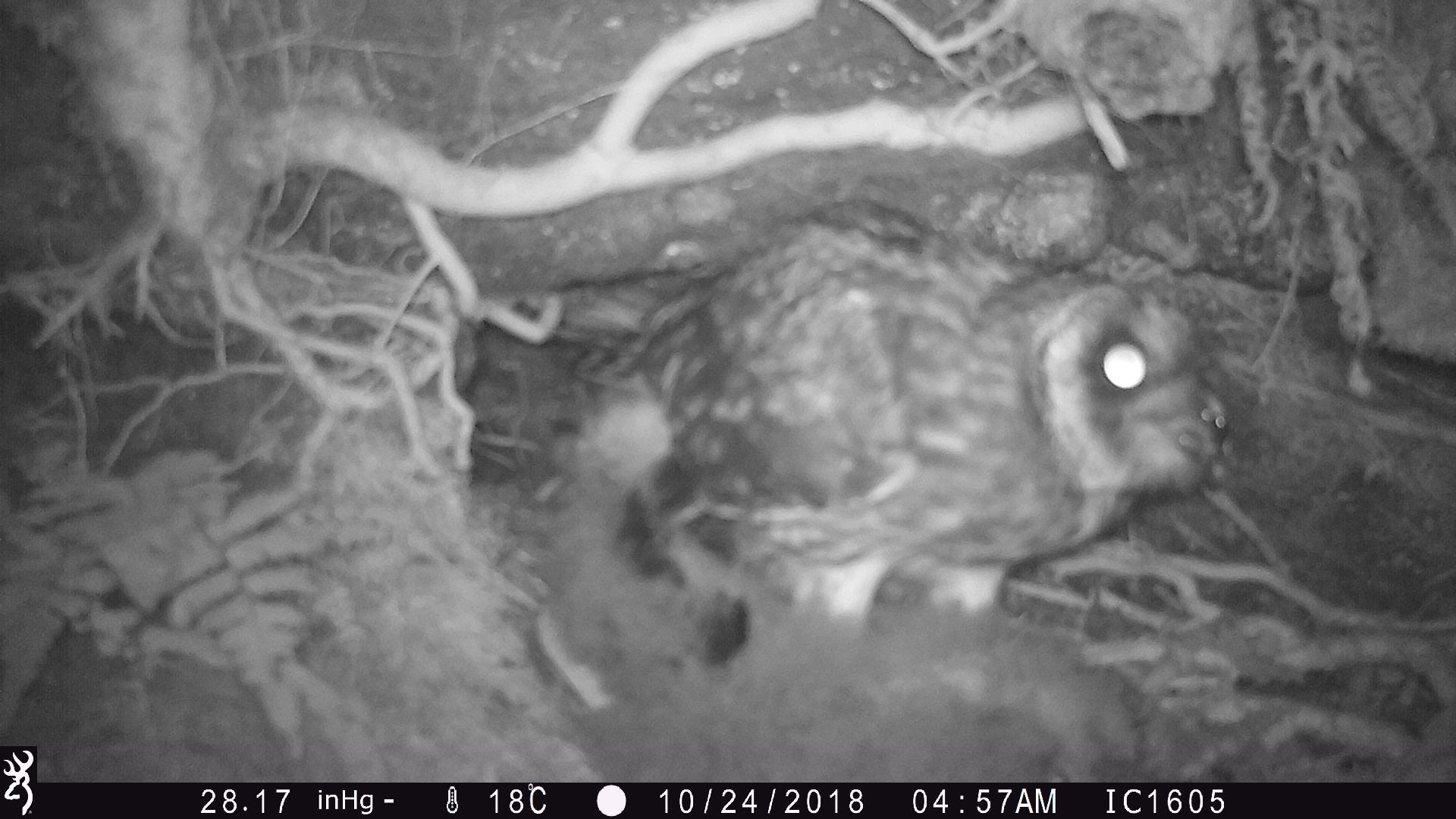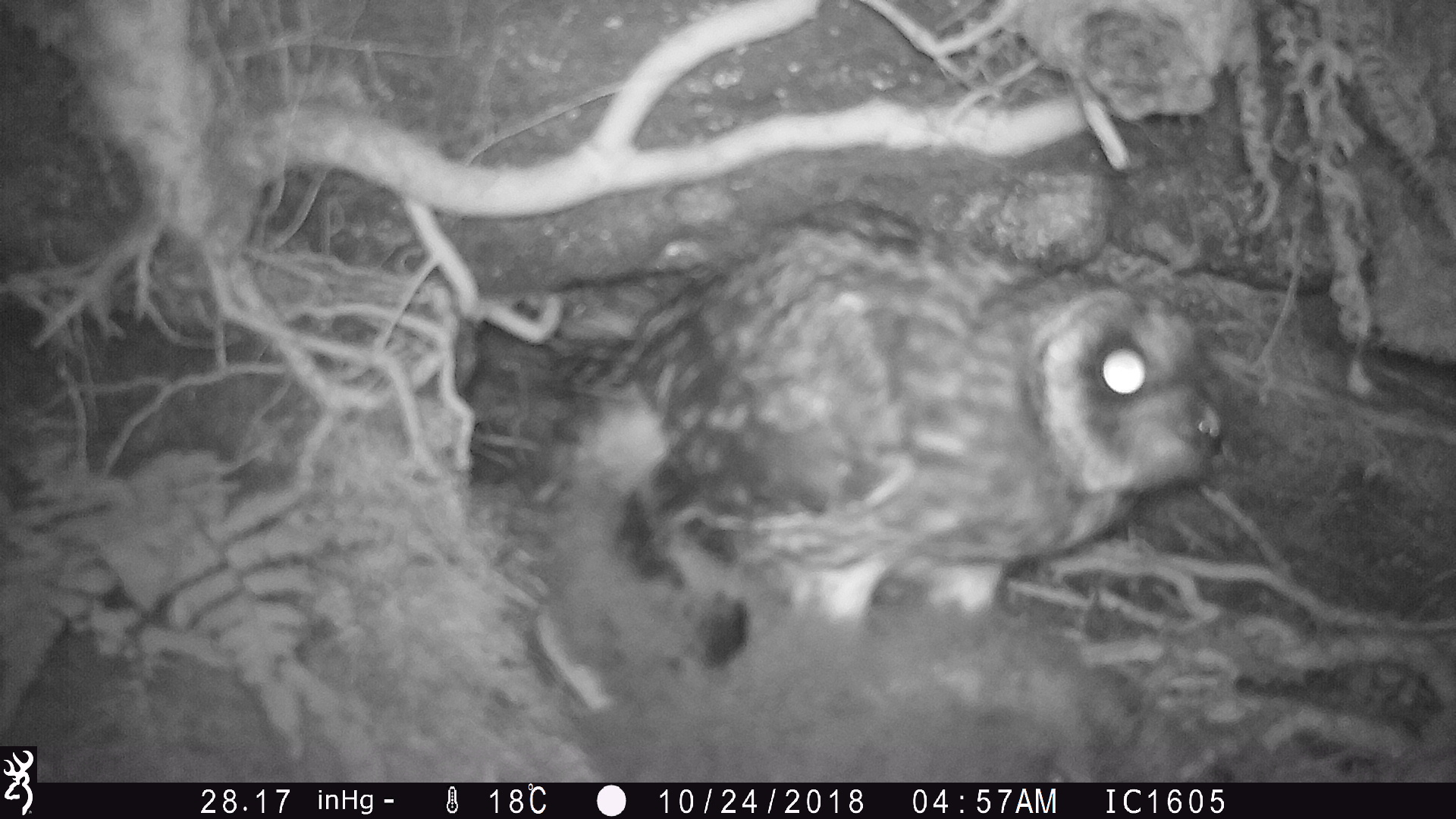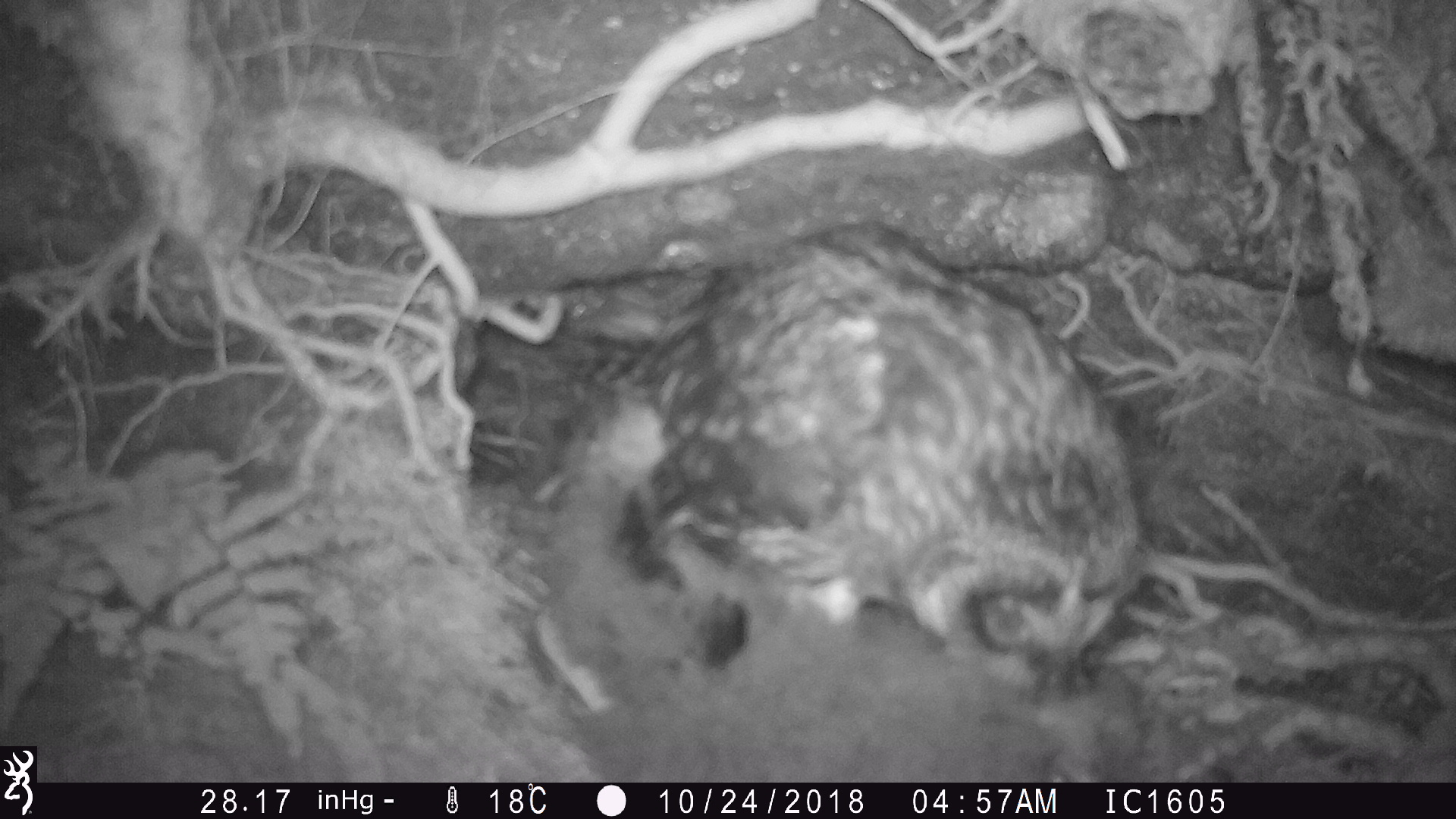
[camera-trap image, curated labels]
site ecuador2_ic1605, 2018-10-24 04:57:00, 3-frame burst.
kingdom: Animalia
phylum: Chordata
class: Aves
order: Strigiformes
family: Strigidae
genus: Asio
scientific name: Asio flammeus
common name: short-eared owl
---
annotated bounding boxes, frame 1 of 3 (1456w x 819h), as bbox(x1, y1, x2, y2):
short-eared owl: bbox(525, 200, 1235, 744)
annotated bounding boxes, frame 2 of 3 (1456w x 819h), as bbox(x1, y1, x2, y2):
short-eared owl: bbox(512, 202, 1234, 714)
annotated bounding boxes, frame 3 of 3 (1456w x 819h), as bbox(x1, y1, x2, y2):
short-eared owl: bbox(498, 215, 1172, 778)